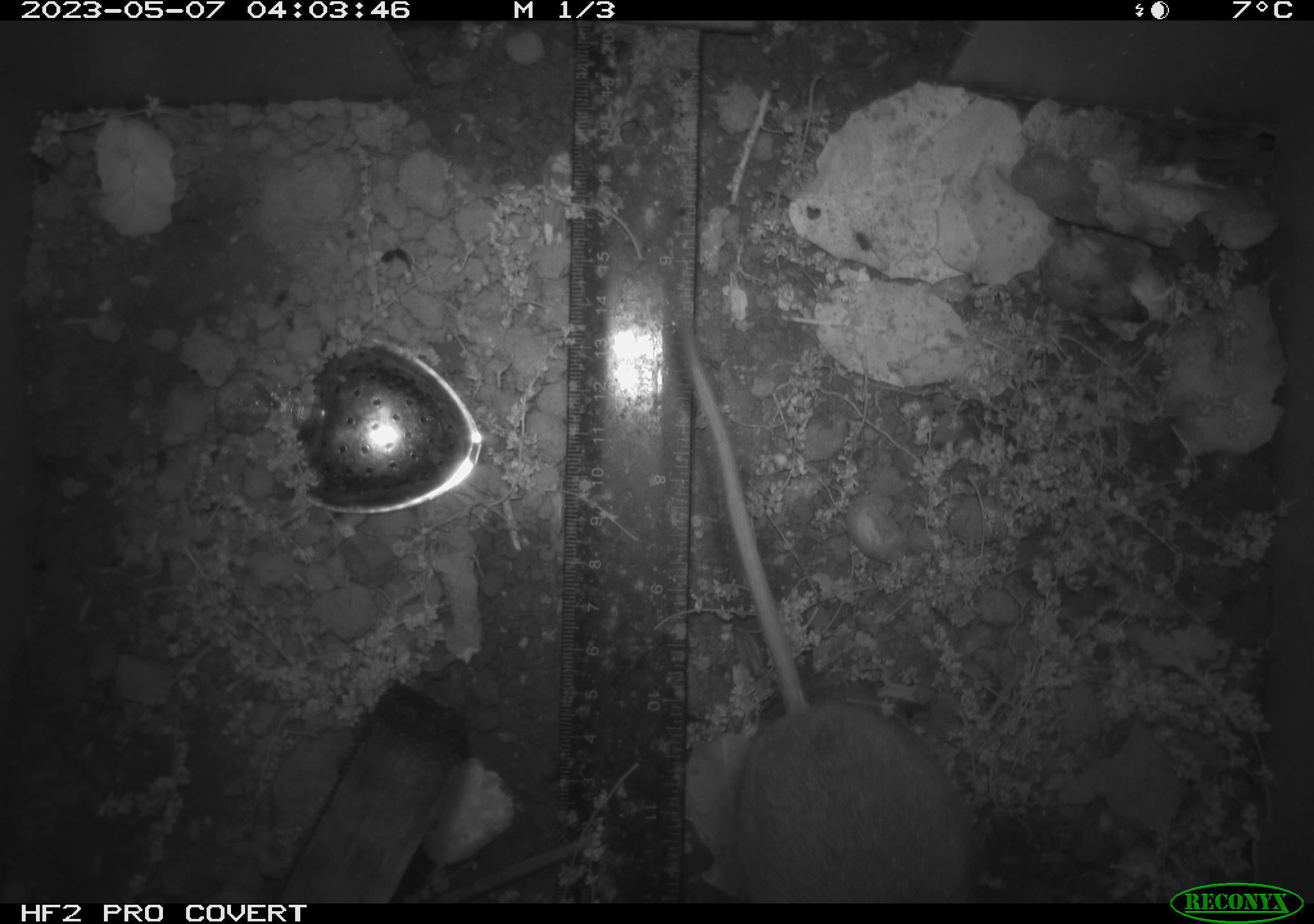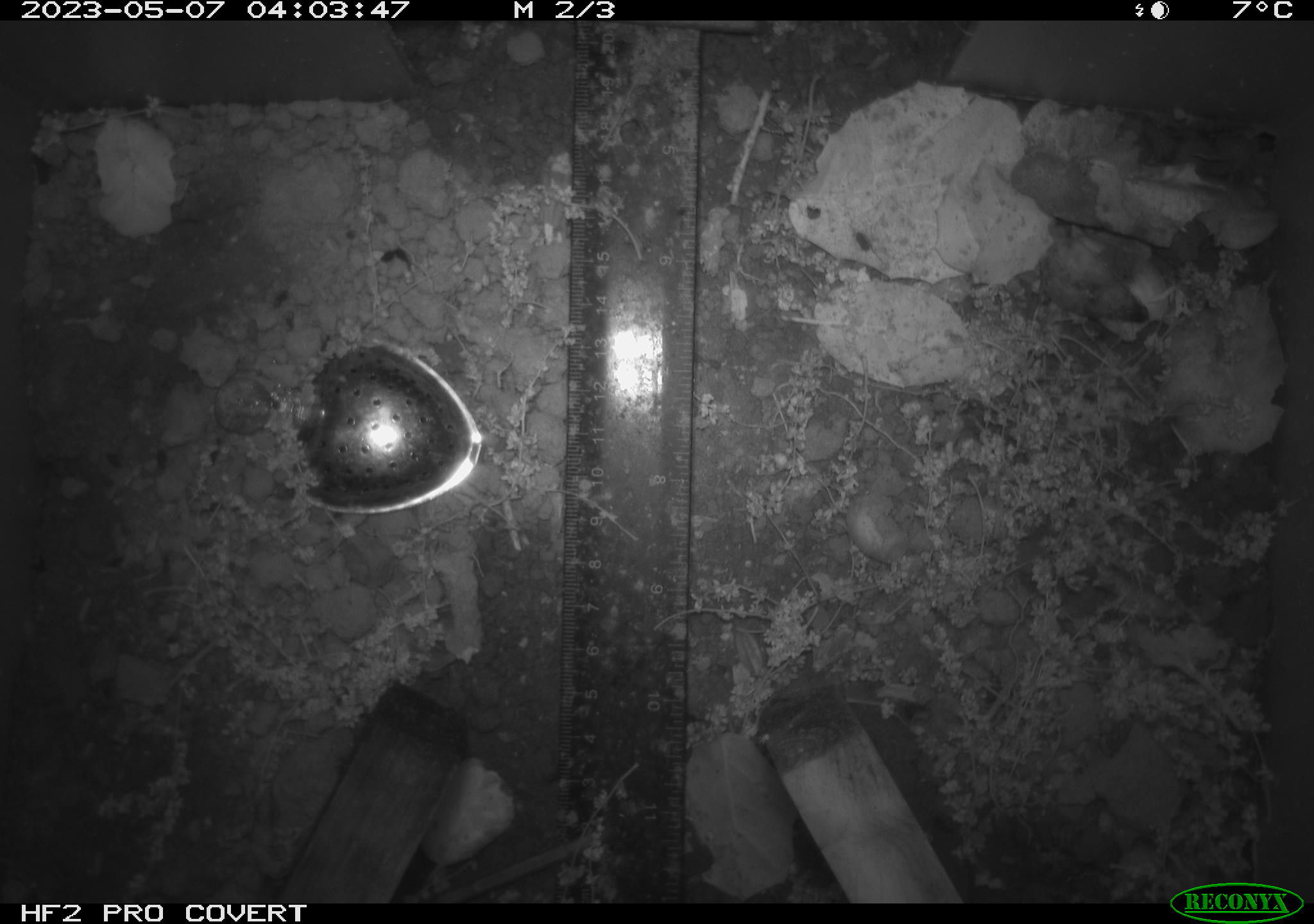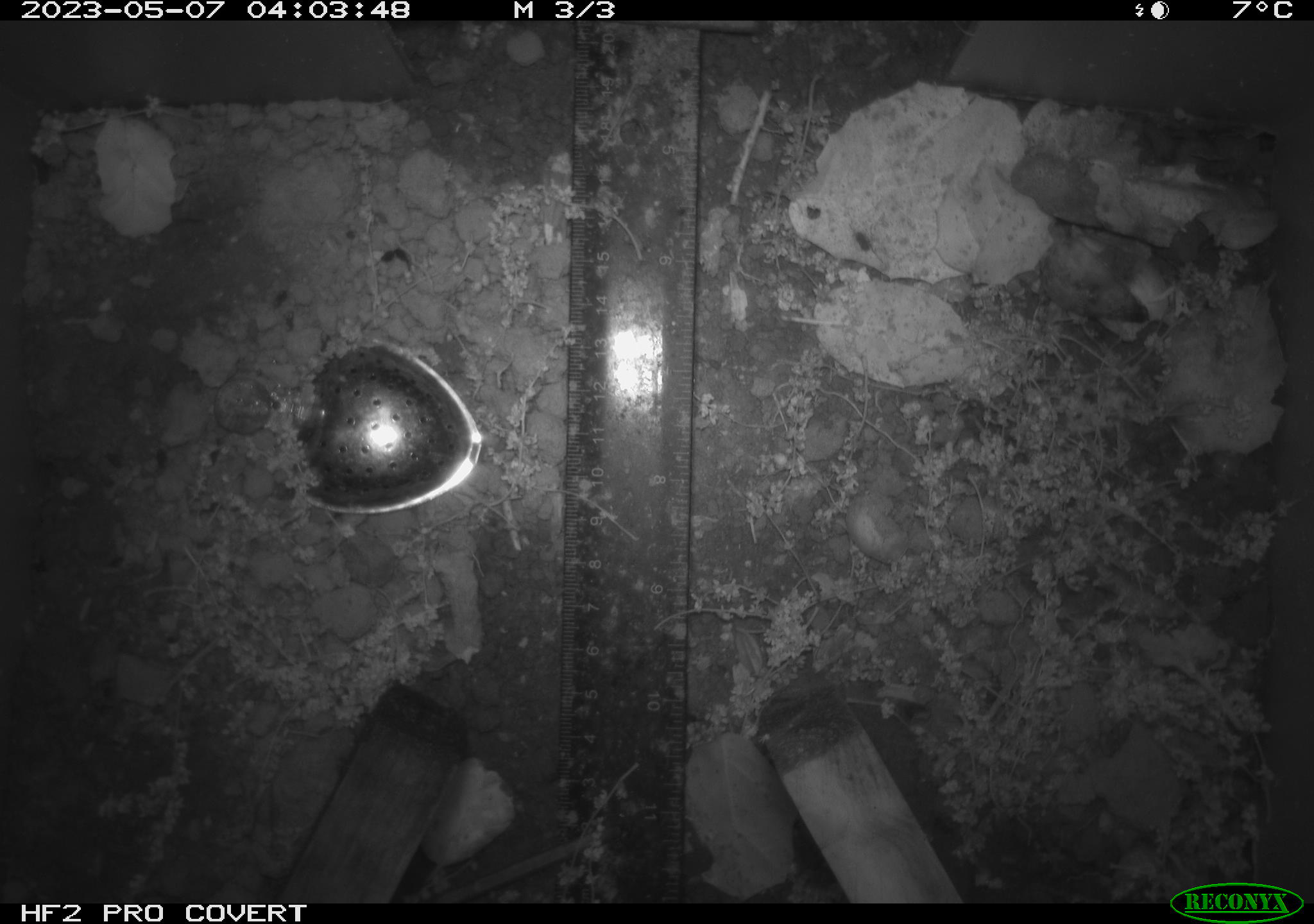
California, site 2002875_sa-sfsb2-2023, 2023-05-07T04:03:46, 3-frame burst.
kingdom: Animalia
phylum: Chordata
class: Mammalia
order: Rodentia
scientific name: Rodentia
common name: mouse species